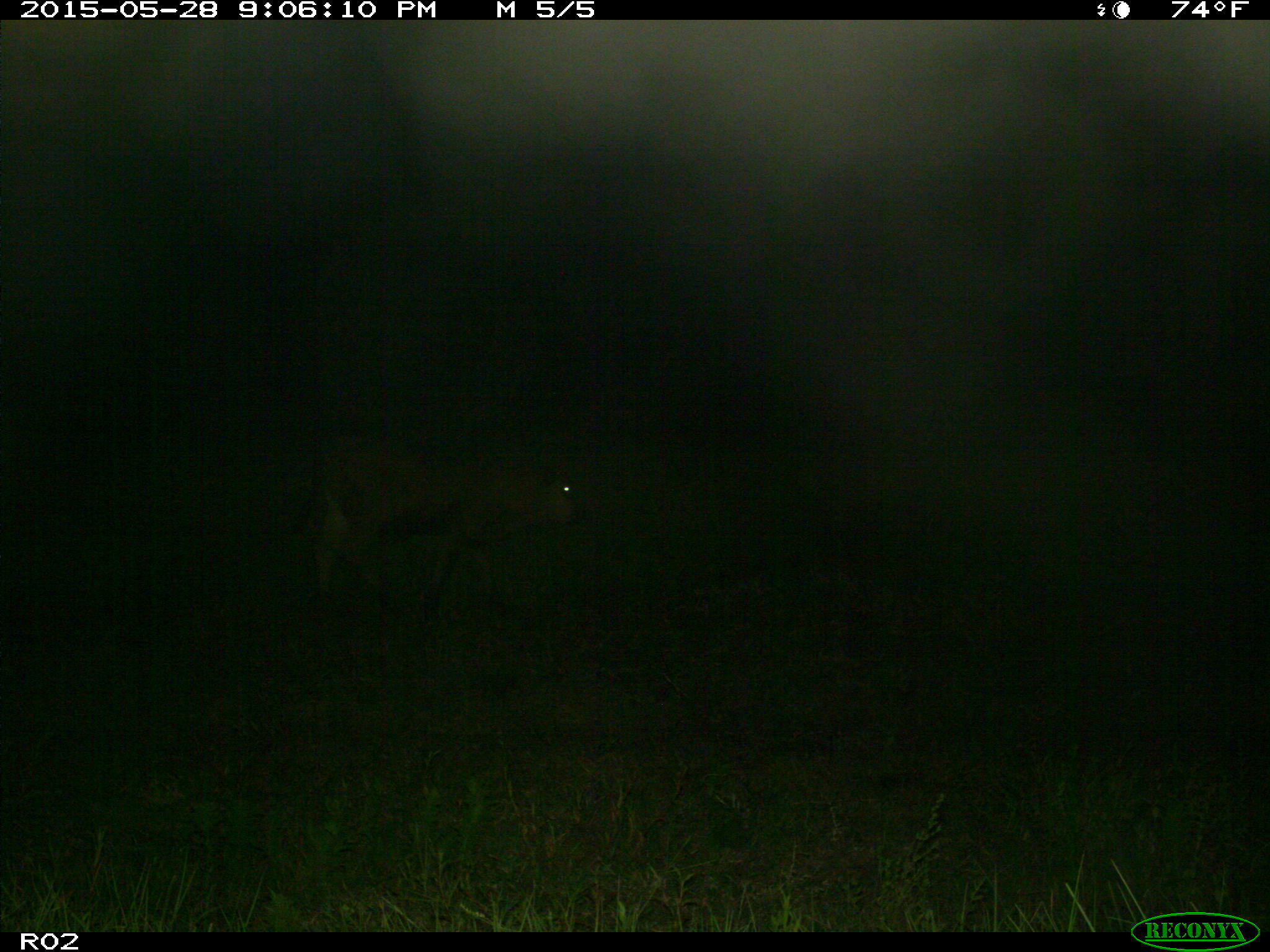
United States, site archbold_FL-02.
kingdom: Animalia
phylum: Chordata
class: Mammalia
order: Artiodactyla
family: Bovidae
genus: Bos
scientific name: Bos taurus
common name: domestic cow